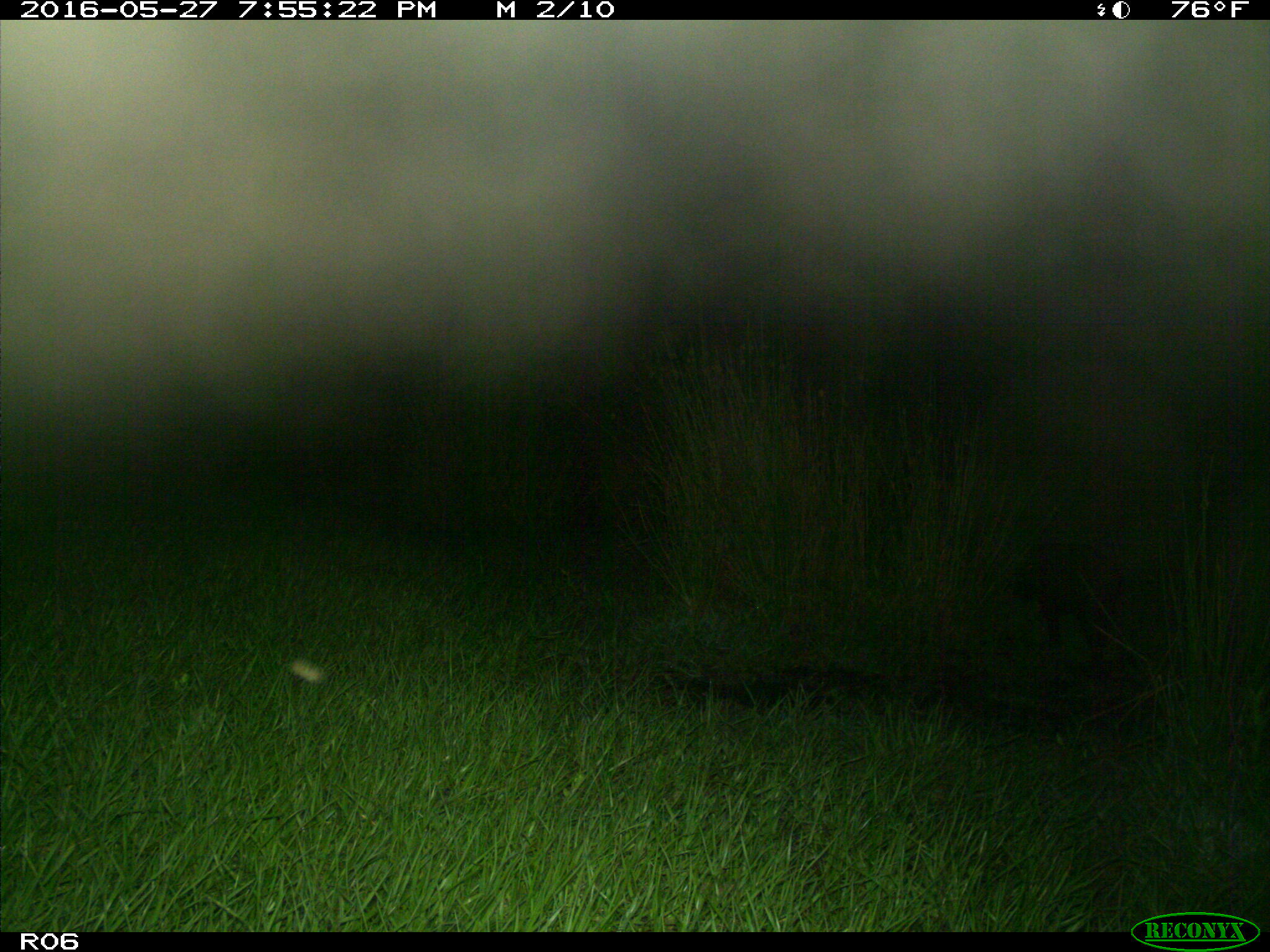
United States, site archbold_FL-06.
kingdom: Animalia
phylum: Chordata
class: Mammalia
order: Artiodactyla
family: Suidae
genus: Sus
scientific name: Sus scrofa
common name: wild boar